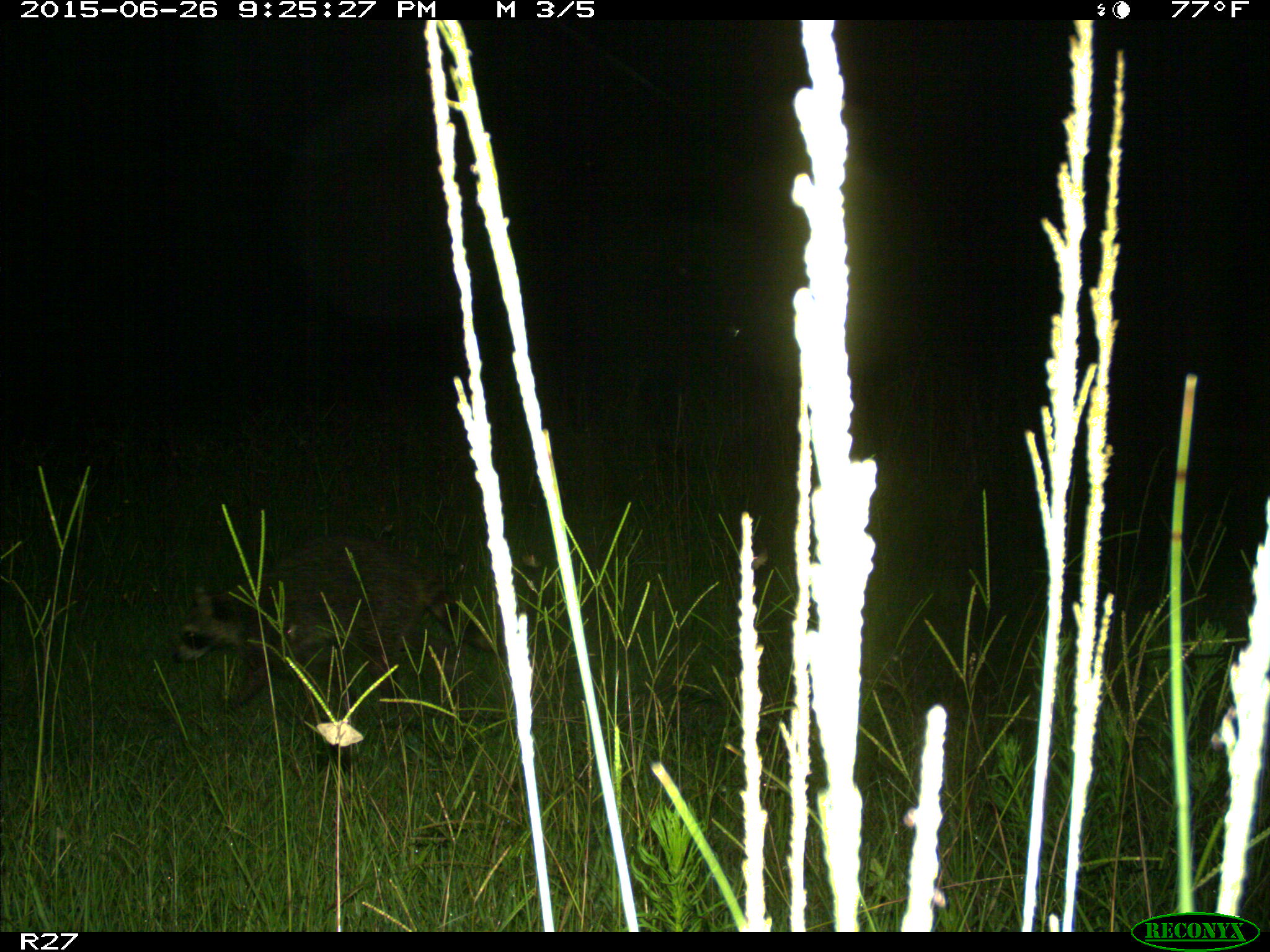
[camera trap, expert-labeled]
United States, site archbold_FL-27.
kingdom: Animalia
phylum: Chordata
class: Mammalia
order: Carnivora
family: Procyonidae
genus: Procyon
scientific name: Procyon lotor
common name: common raccoon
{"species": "Procyon lotor (common raccoon)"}